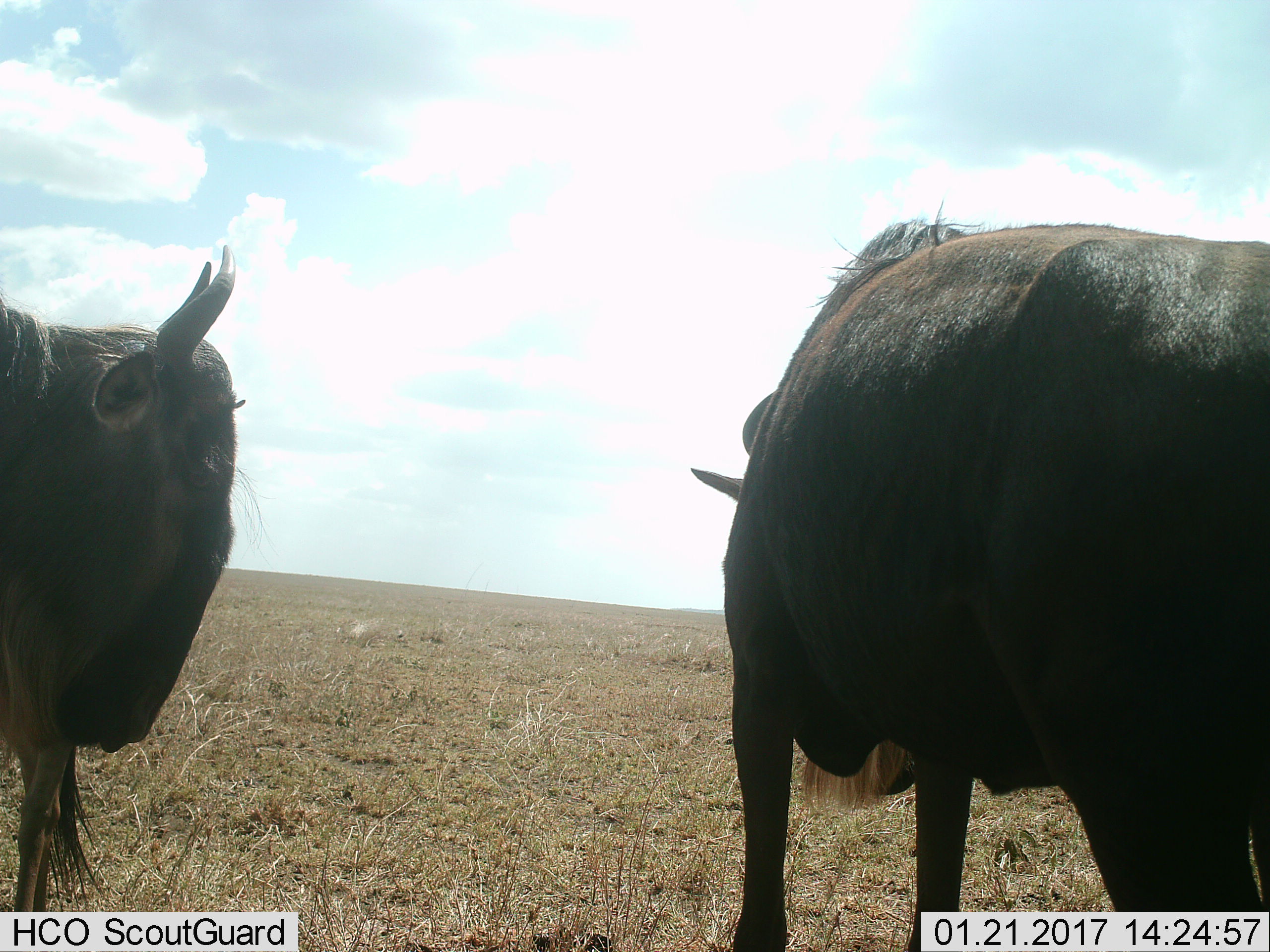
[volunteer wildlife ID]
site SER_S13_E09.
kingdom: Animalia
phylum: Chordata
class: Mammalia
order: Artiodactyla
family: Bovidae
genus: Connochaetes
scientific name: Connochaetes taurinus taurinus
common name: blue wildebeest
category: wildebeestblue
Wildebeestblue (blue wildebeest) (Connochaetes taurinus taurinus), count 2. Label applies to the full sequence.